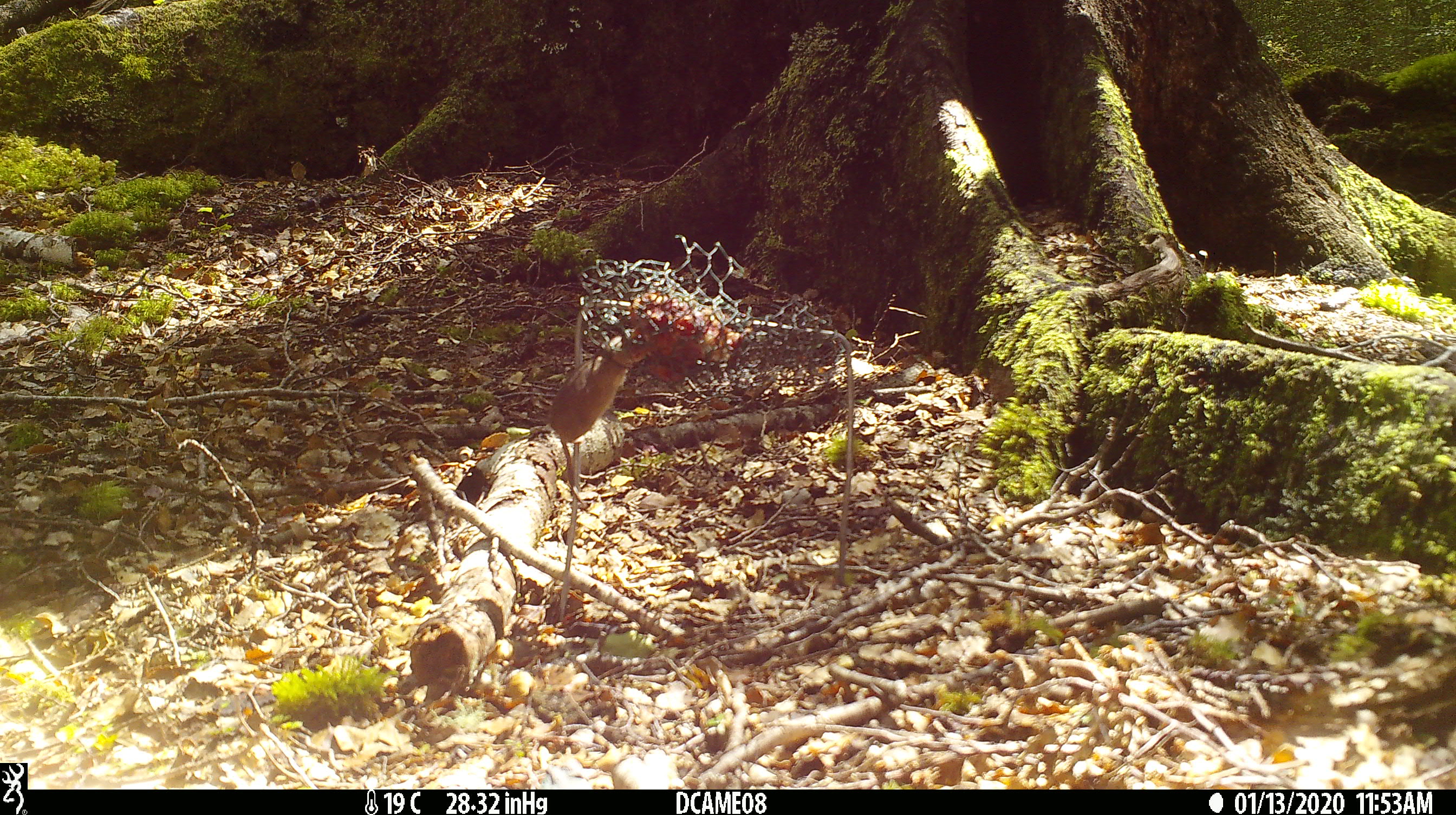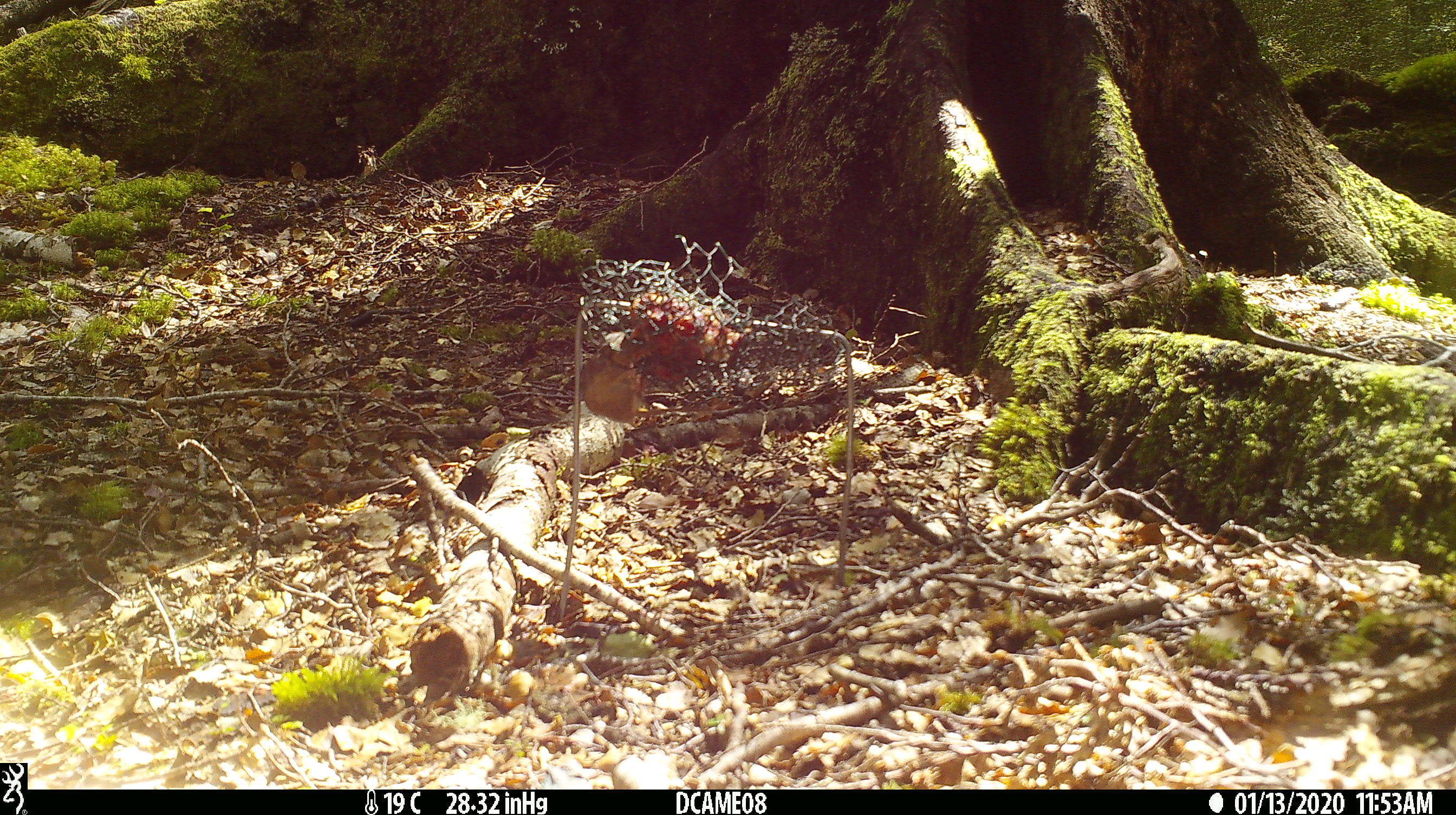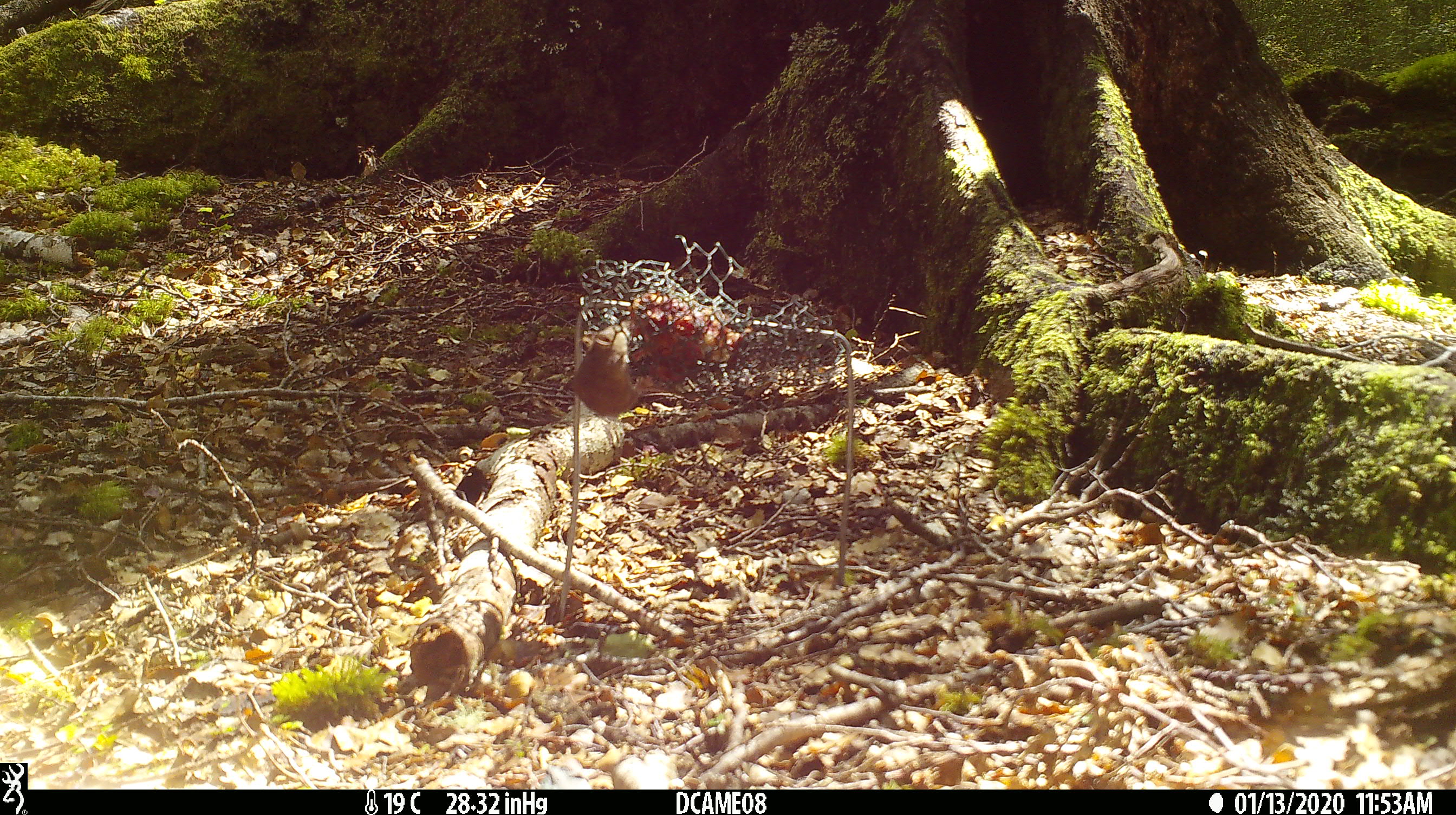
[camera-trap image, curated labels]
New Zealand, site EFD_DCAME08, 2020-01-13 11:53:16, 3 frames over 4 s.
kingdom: Animalia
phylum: Chordata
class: Mammalia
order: Rodentia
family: Muridae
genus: Mus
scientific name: Mus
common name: mouse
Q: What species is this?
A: Mouse (Mus).